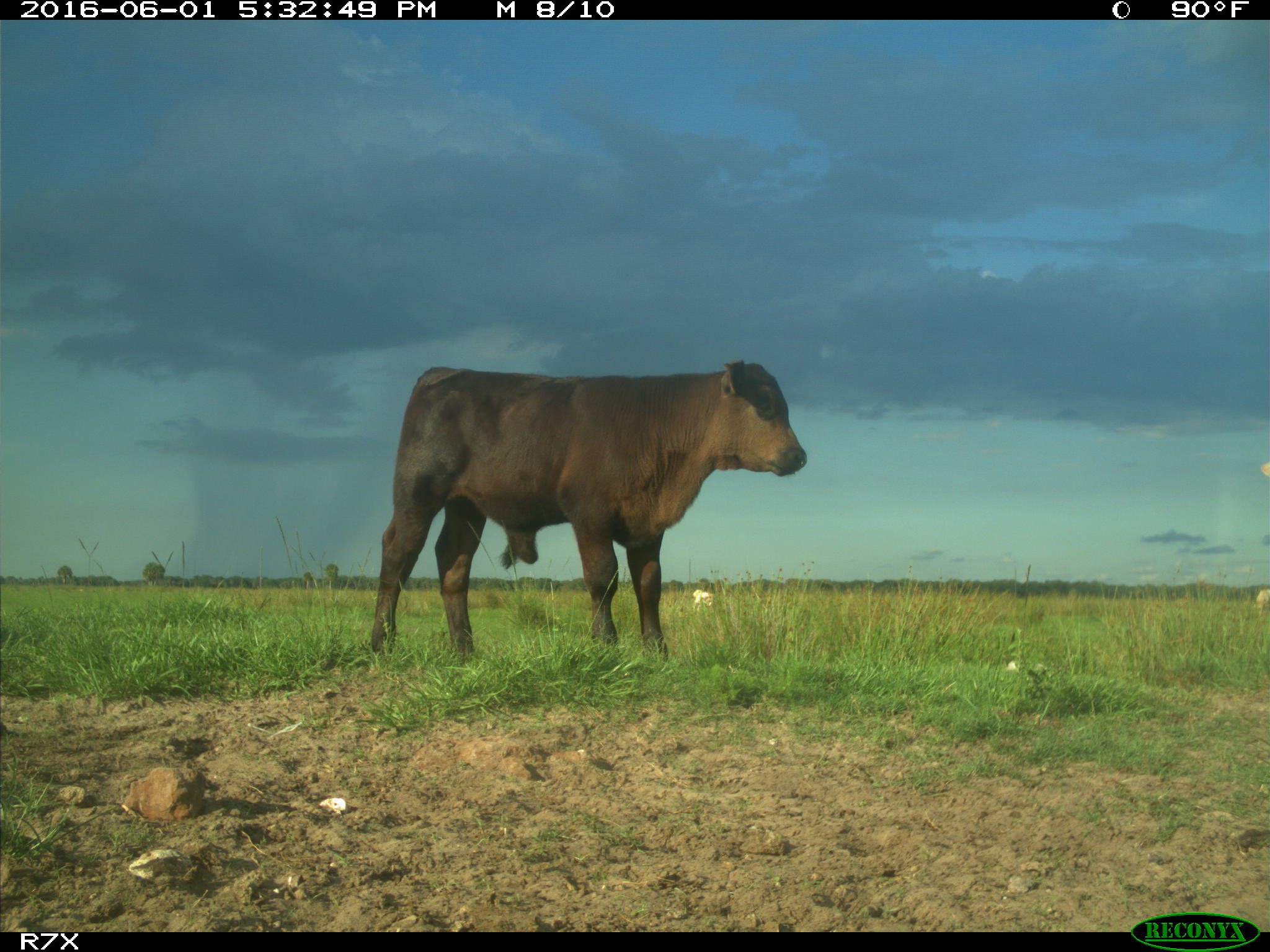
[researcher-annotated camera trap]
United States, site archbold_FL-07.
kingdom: Animalia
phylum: Chordata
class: Mammalia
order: Artiodactyla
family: Bovidae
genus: Bos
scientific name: Bos taurus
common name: domestic cow